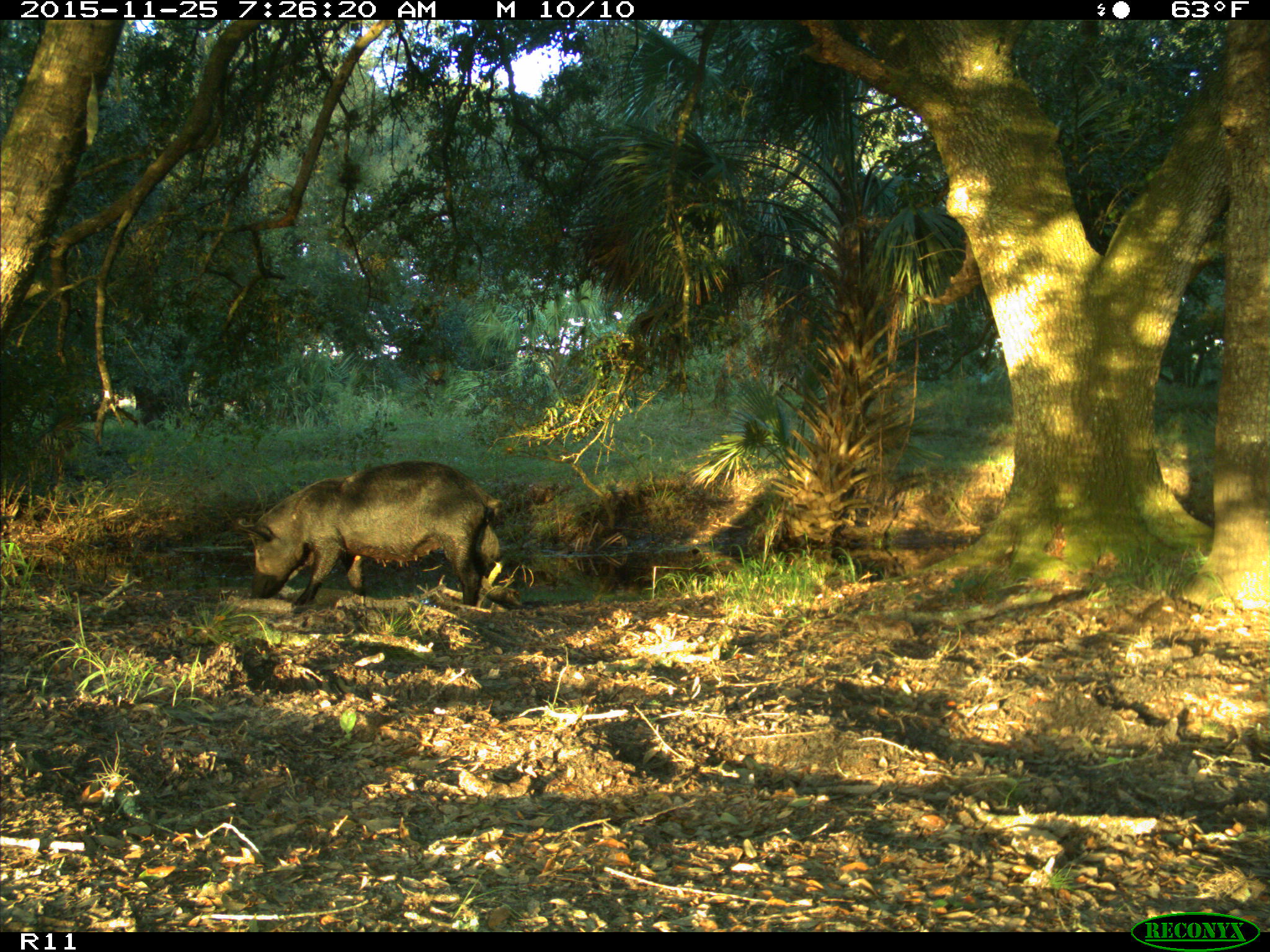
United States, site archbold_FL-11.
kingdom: Animalia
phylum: Chordata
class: Mammalia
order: Artiodactyla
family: Suidae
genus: Sus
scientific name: Sus scrofa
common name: wild boar